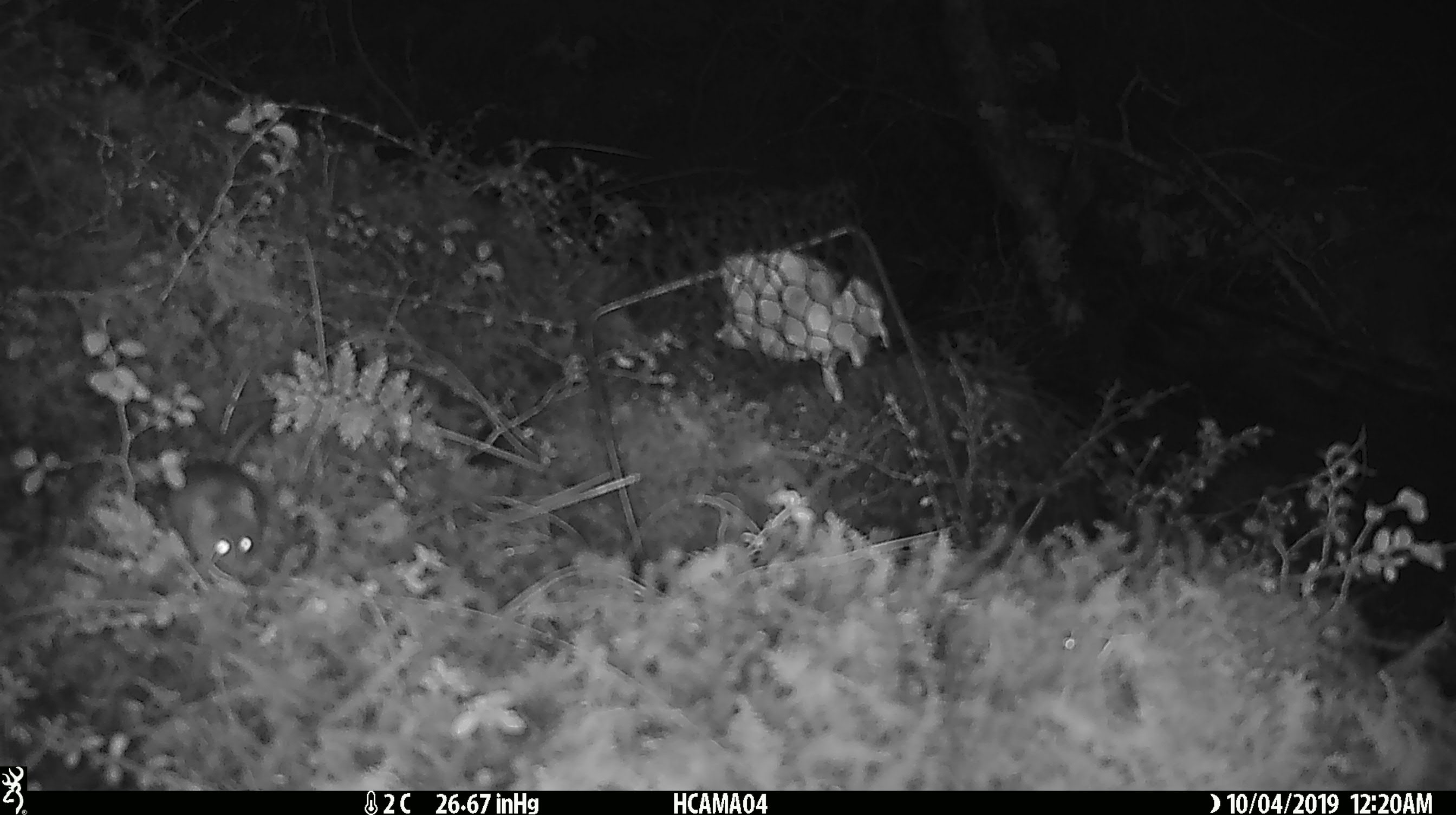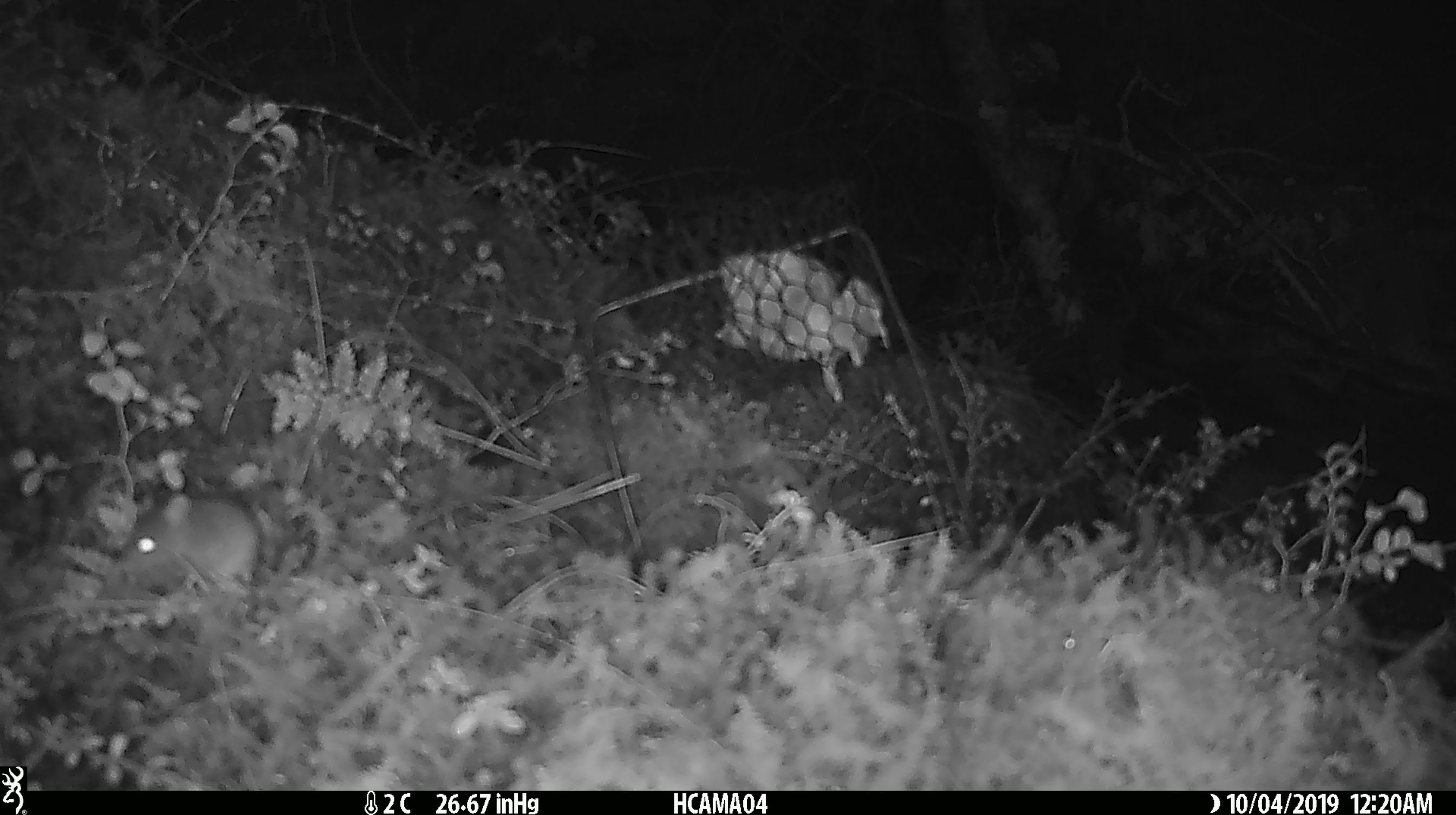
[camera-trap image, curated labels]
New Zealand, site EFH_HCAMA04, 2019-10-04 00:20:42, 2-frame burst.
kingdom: Animalia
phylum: Chordata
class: Mammalia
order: Rodentia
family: Muridae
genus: Mus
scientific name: Mus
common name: mouse